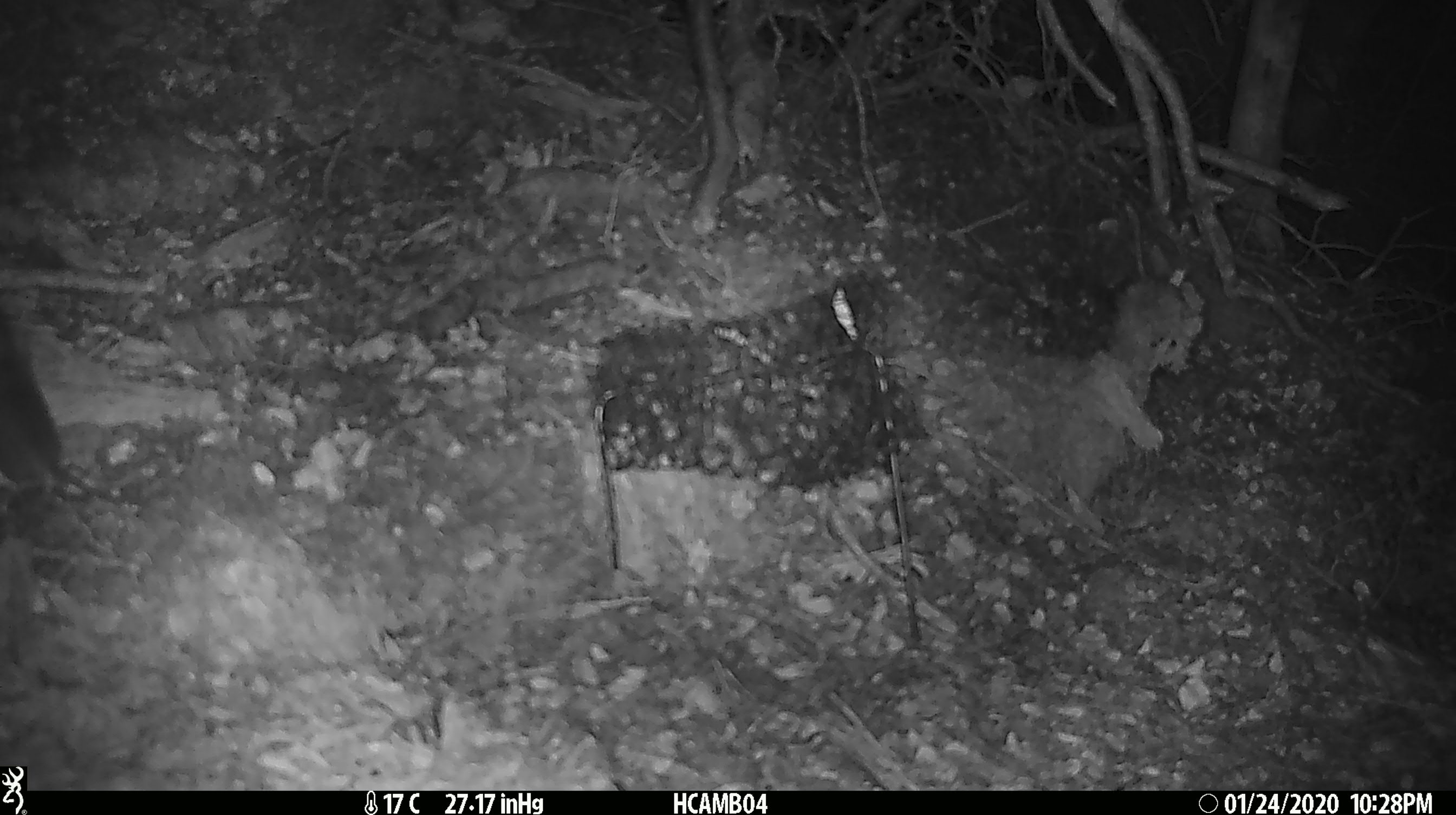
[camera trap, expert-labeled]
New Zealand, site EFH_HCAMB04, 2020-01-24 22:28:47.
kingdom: Animalia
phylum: Chordata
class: Mammalia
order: Rodentia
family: Muridae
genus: Mus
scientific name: Mus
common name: mouse